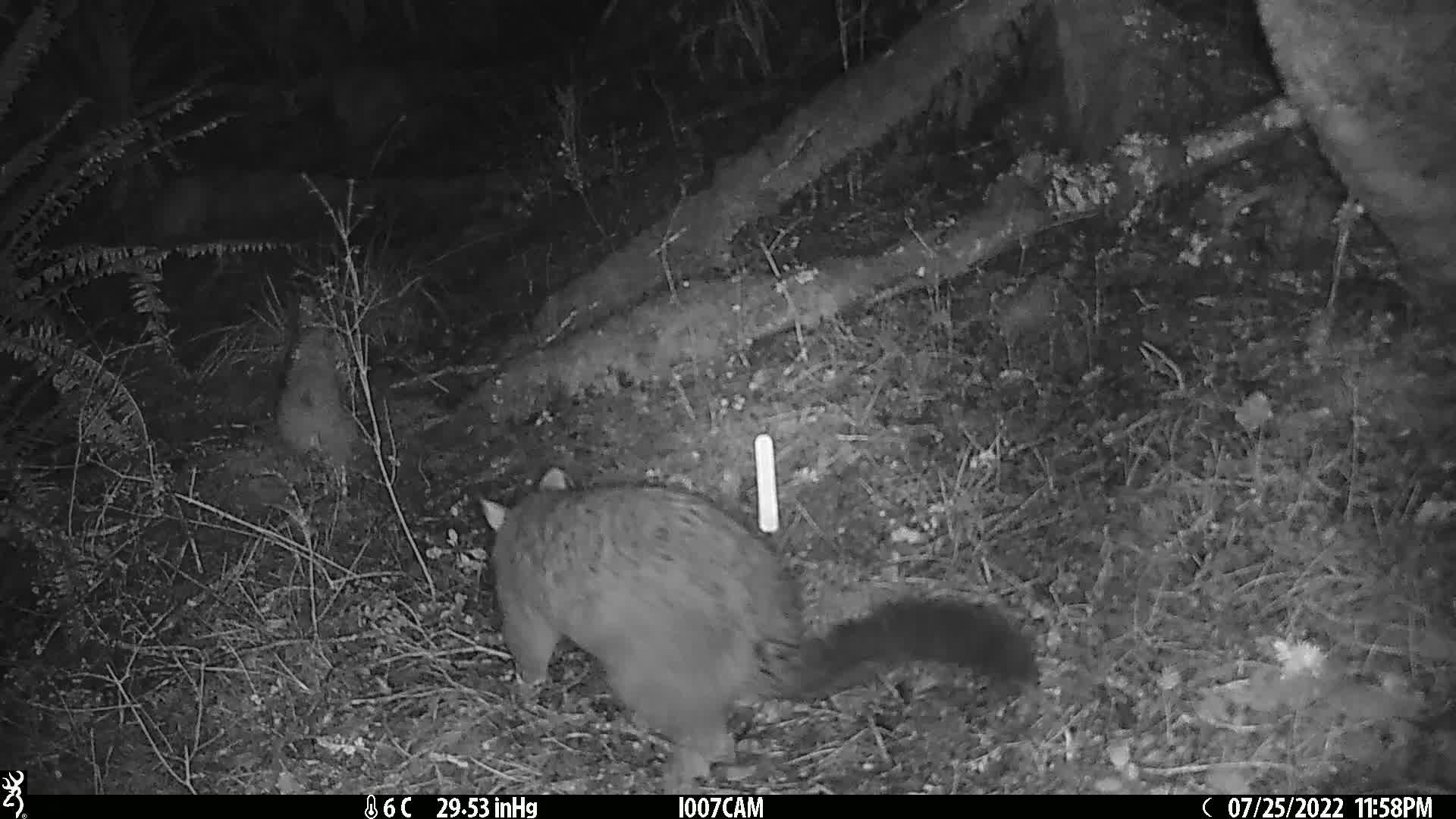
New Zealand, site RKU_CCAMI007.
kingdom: Animalia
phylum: Chordata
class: Mammalia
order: Diprotodontia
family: Phalangeridae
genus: Trichosurus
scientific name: Trichosurus vulpecula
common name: common brushtail possum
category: possum